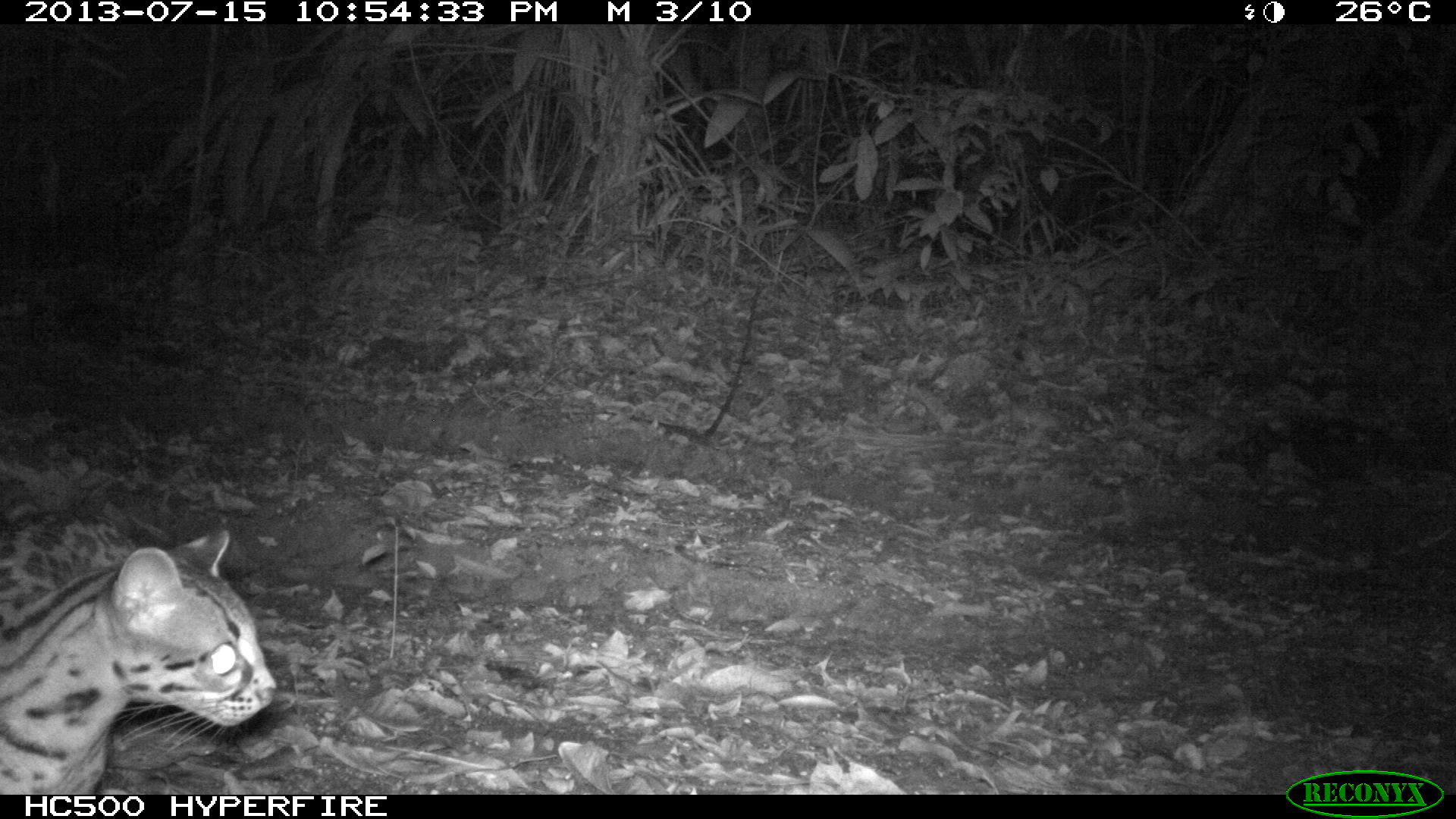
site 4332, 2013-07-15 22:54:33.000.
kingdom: Animalia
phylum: Chordata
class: Mammalia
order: Carnivora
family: Felidae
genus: Leopardus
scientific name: Leopardus pardalis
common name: ocelot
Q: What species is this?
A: Leopardus pardalis (ocelot).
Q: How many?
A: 1.